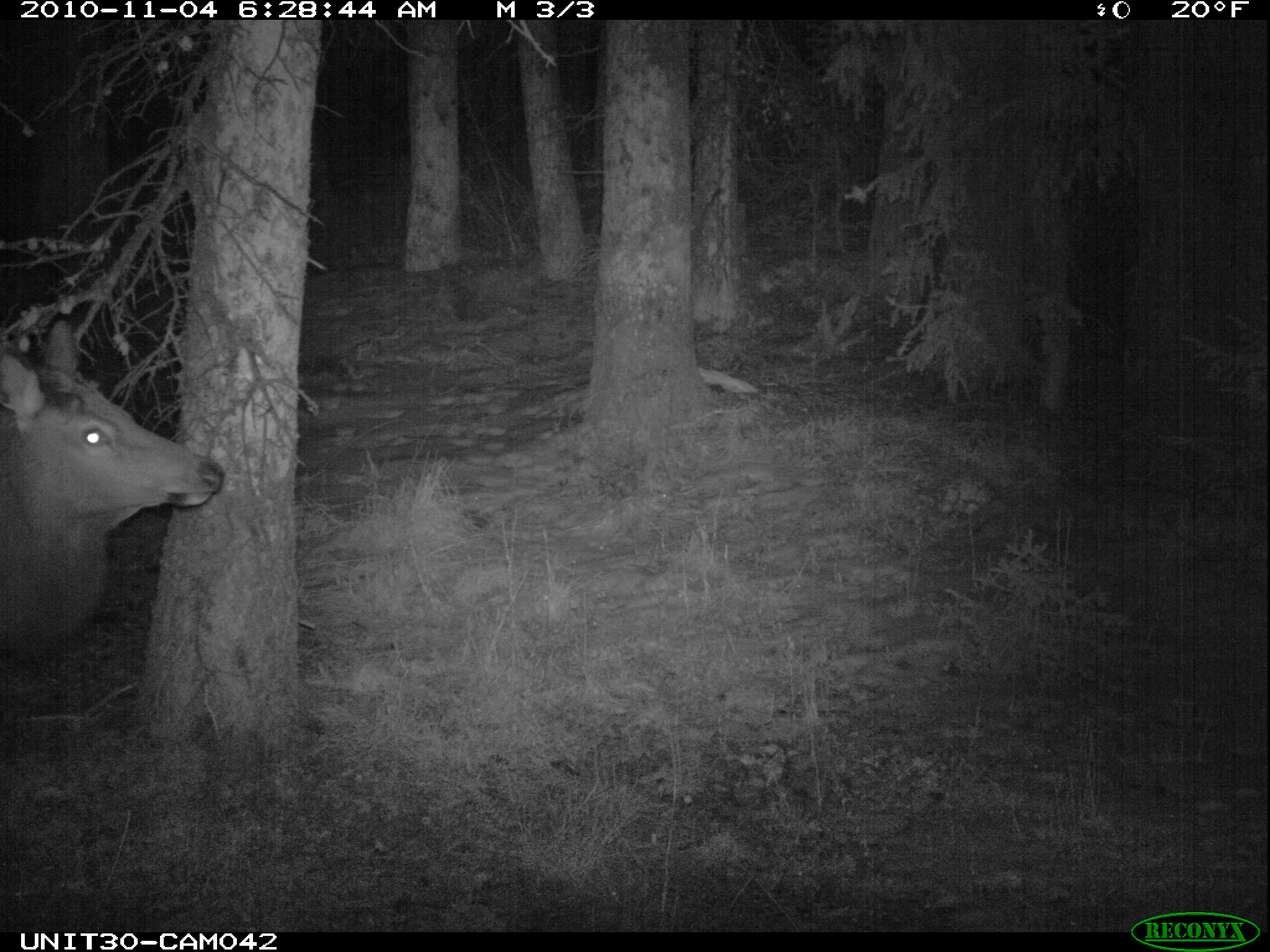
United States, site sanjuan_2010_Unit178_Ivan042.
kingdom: Animalia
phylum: Chordata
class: Mammalia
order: Artiodactyla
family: Cervidae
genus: Cervus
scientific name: Cervus elaphus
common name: red deer